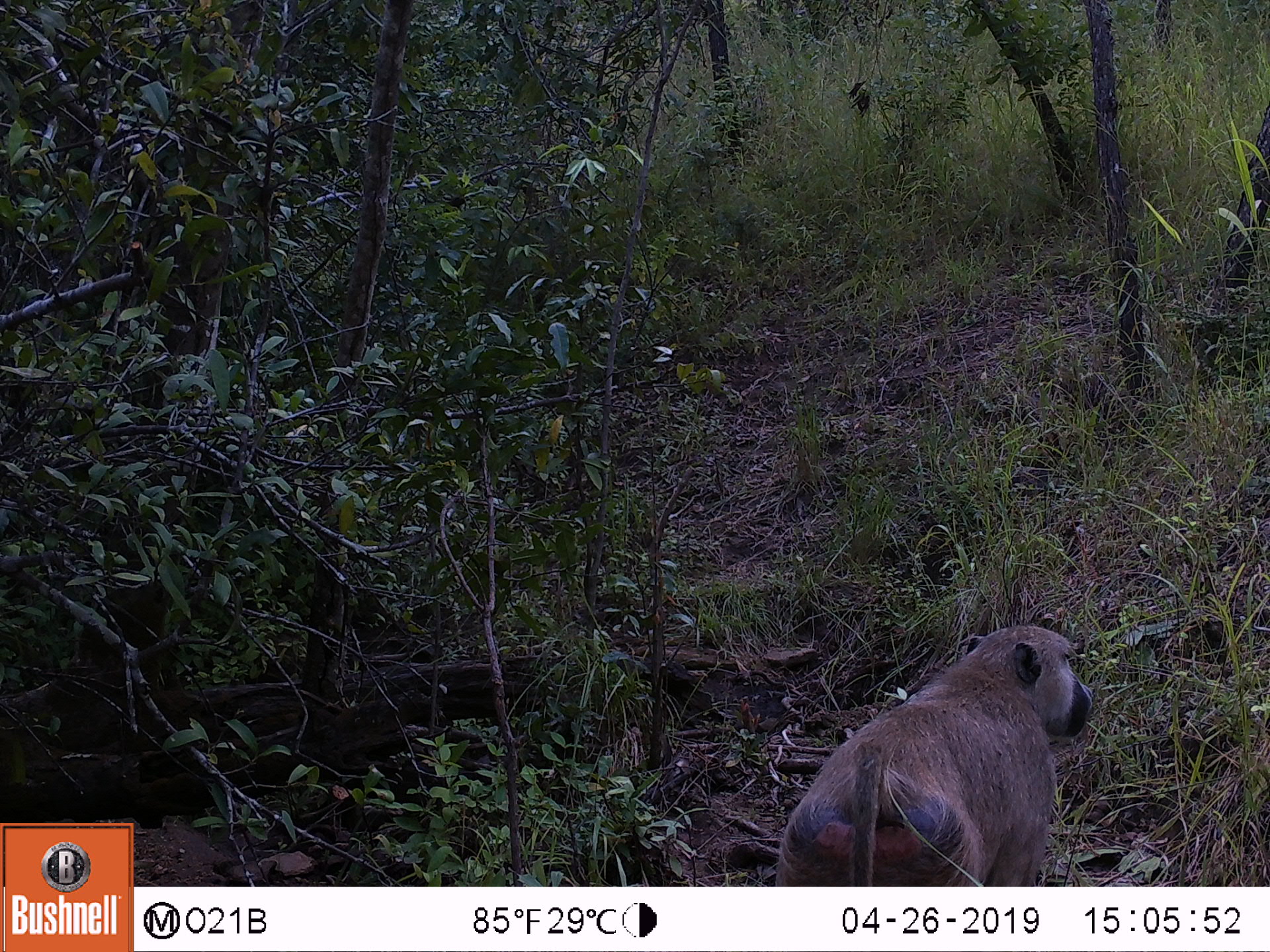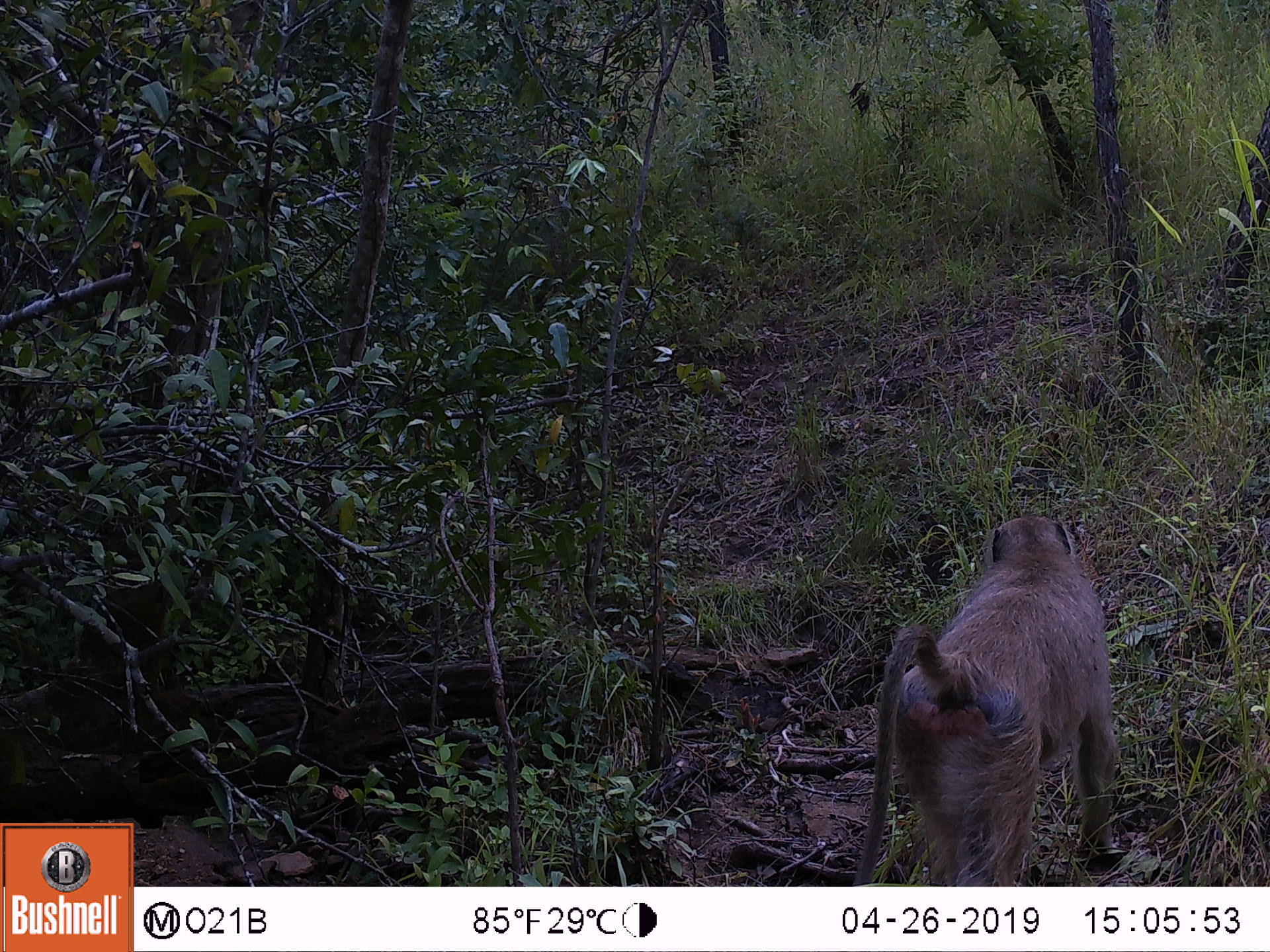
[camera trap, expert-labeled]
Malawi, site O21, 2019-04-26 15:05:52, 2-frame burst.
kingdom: Animalia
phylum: Chordata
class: Mammalia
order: Primates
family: Cercopithecidae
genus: Papio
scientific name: Papio cynocephalus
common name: yellow baboon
Yellow baboon (Papio cynocephalus), count 1.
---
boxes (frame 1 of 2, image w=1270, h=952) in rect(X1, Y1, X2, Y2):
yellow baboon: rect(760, 612, 1102, 885)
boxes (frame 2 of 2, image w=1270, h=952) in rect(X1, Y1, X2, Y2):
yellow baboon: rect(838, 511, 1126, 886)